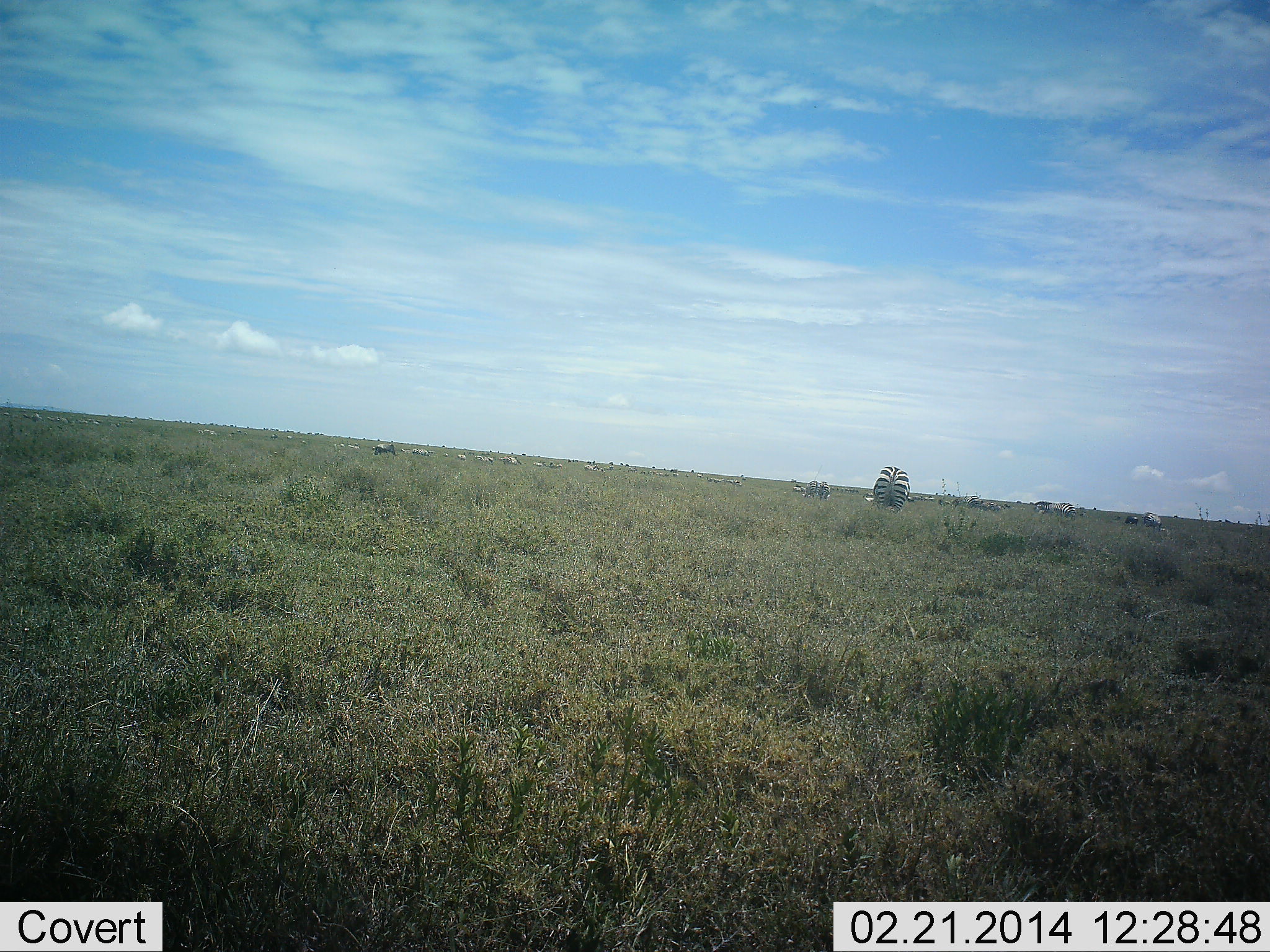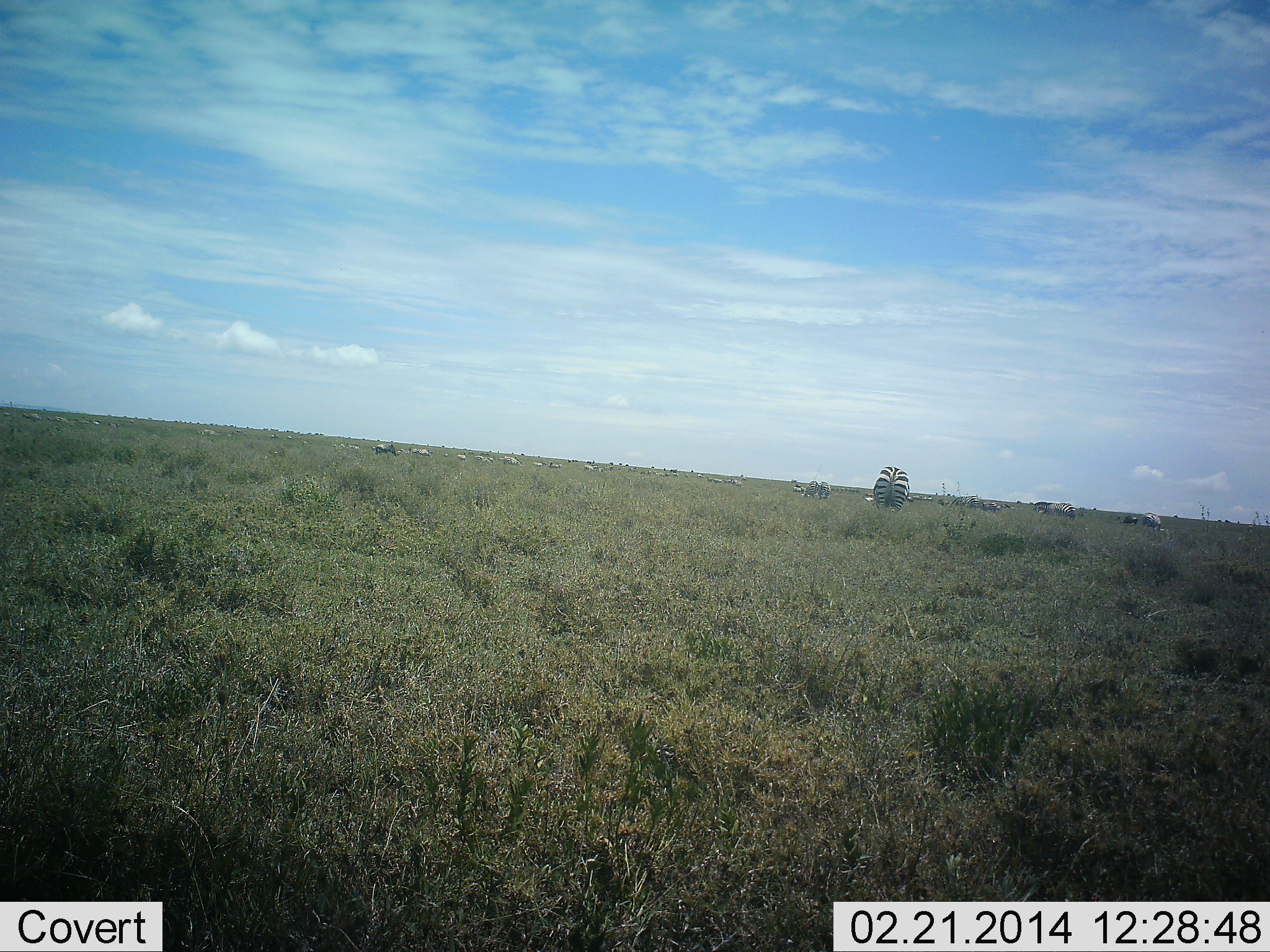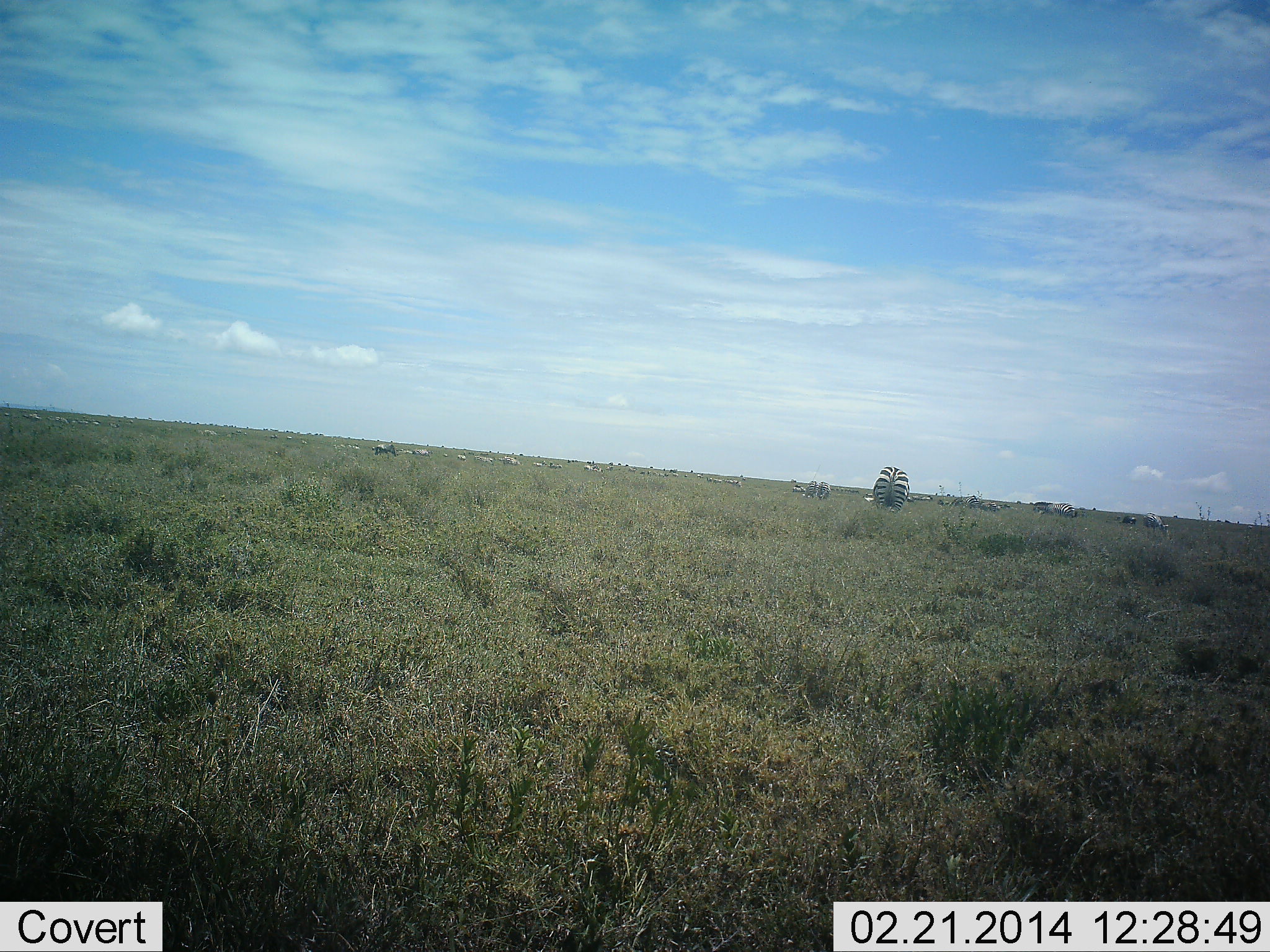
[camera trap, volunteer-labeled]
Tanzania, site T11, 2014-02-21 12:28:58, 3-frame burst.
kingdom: Animalia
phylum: Chordata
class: Mammalia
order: Perissodactyla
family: Equidae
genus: Equus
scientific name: Equus quagga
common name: plains zebra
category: zebra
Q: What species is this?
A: Zebra (plains zebra) (Equus quagga).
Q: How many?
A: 11-50.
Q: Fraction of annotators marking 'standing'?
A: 42%.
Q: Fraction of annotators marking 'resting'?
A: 0%.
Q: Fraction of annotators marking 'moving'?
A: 25%.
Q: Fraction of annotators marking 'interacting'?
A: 0%.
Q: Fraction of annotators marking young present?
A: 0%.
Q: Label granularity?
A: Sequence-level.